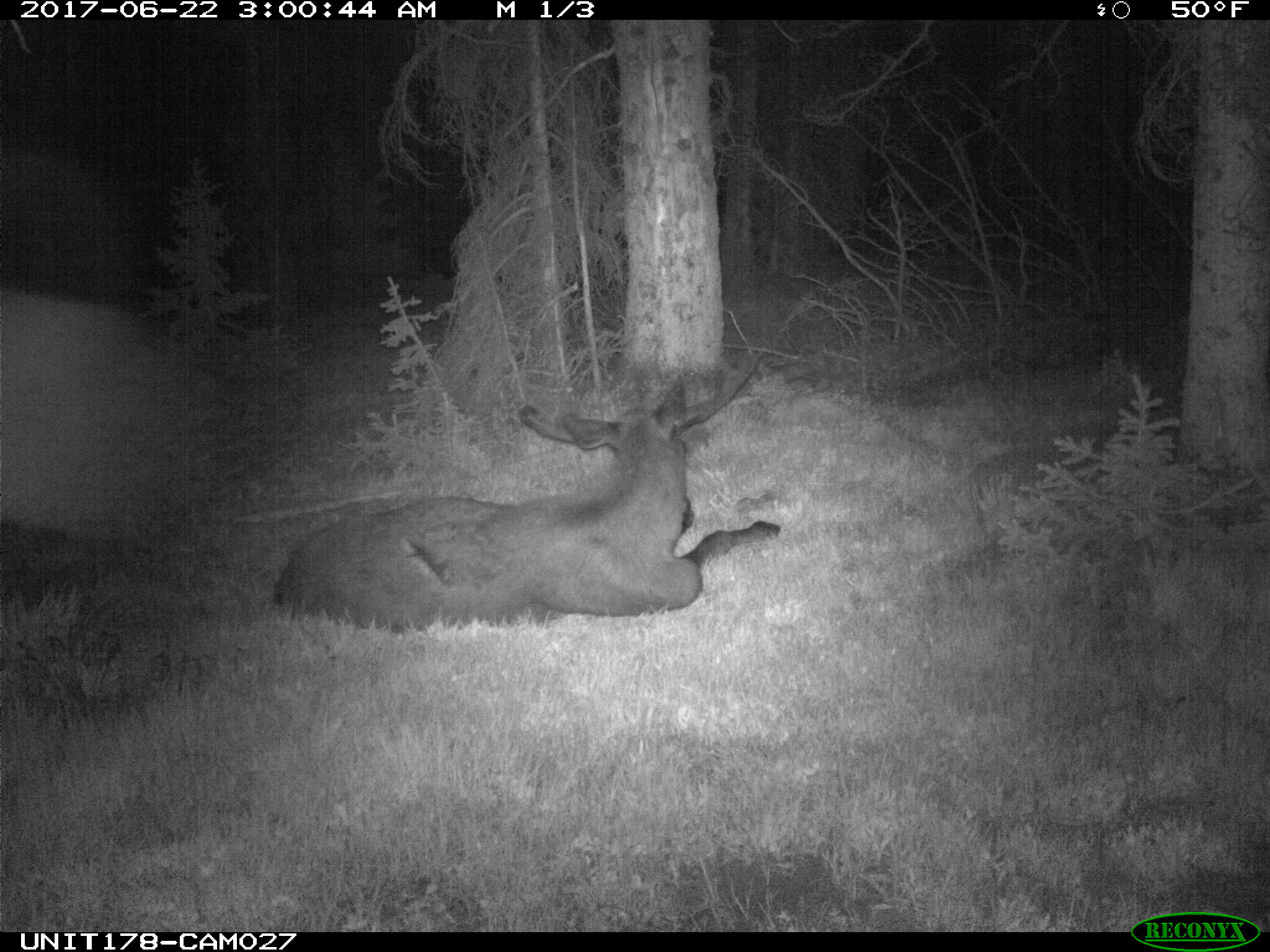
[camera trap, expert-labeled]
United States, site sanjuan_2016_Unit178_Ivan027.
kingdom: Animalia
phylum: Chordata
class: Mammalia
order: Artiodactyla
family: Cervidae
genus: Alces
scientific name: Alces alces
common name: moose